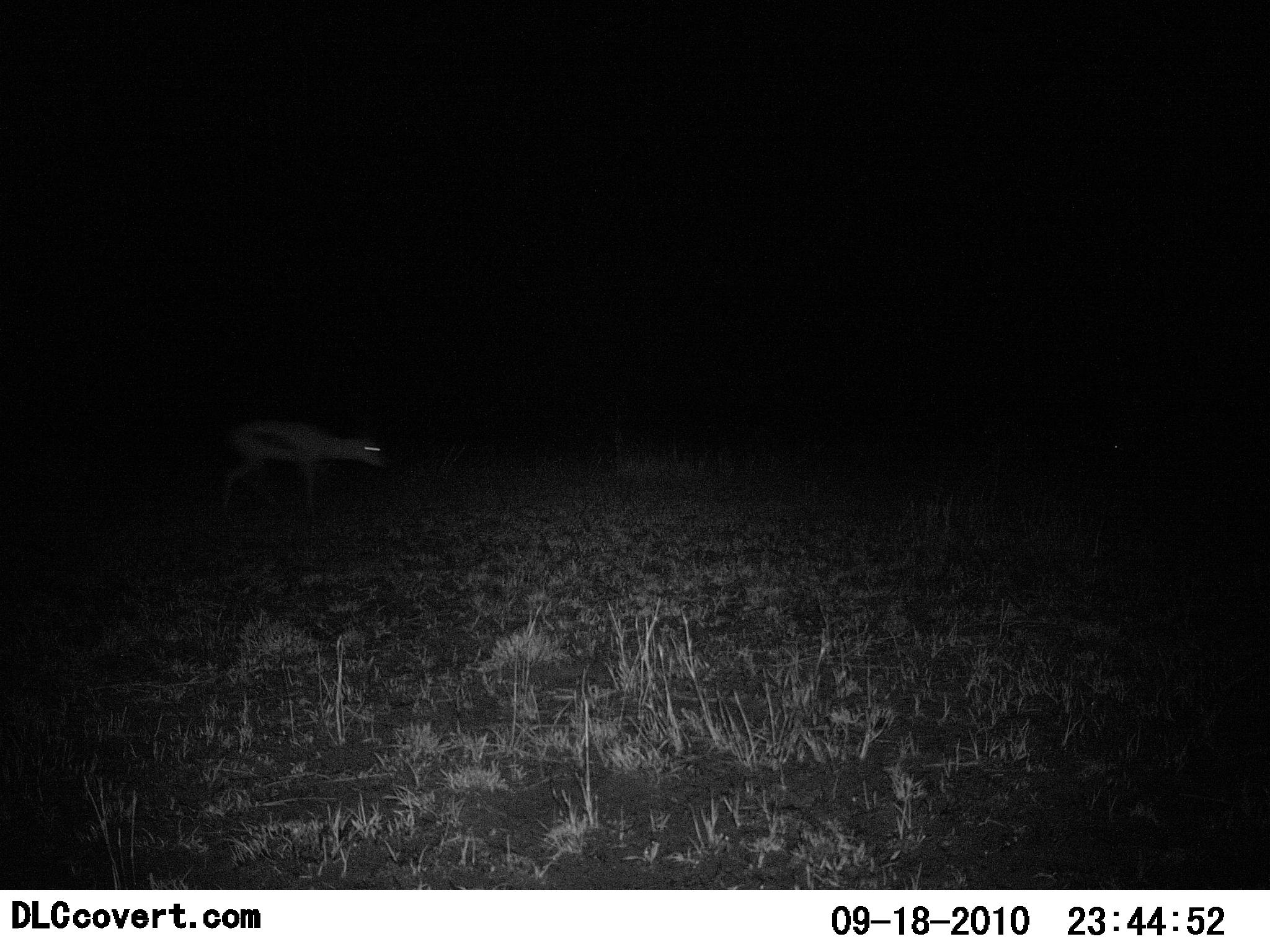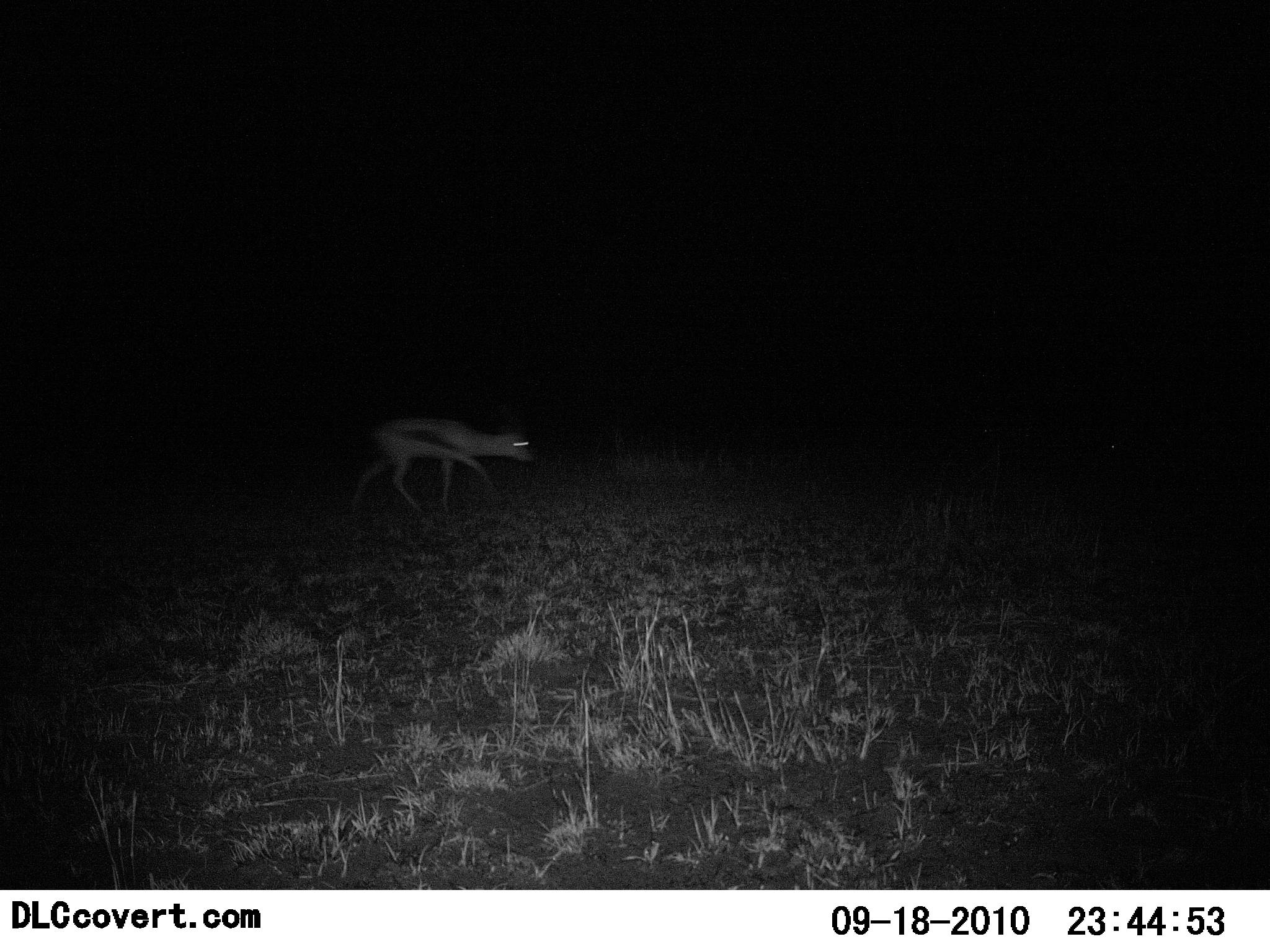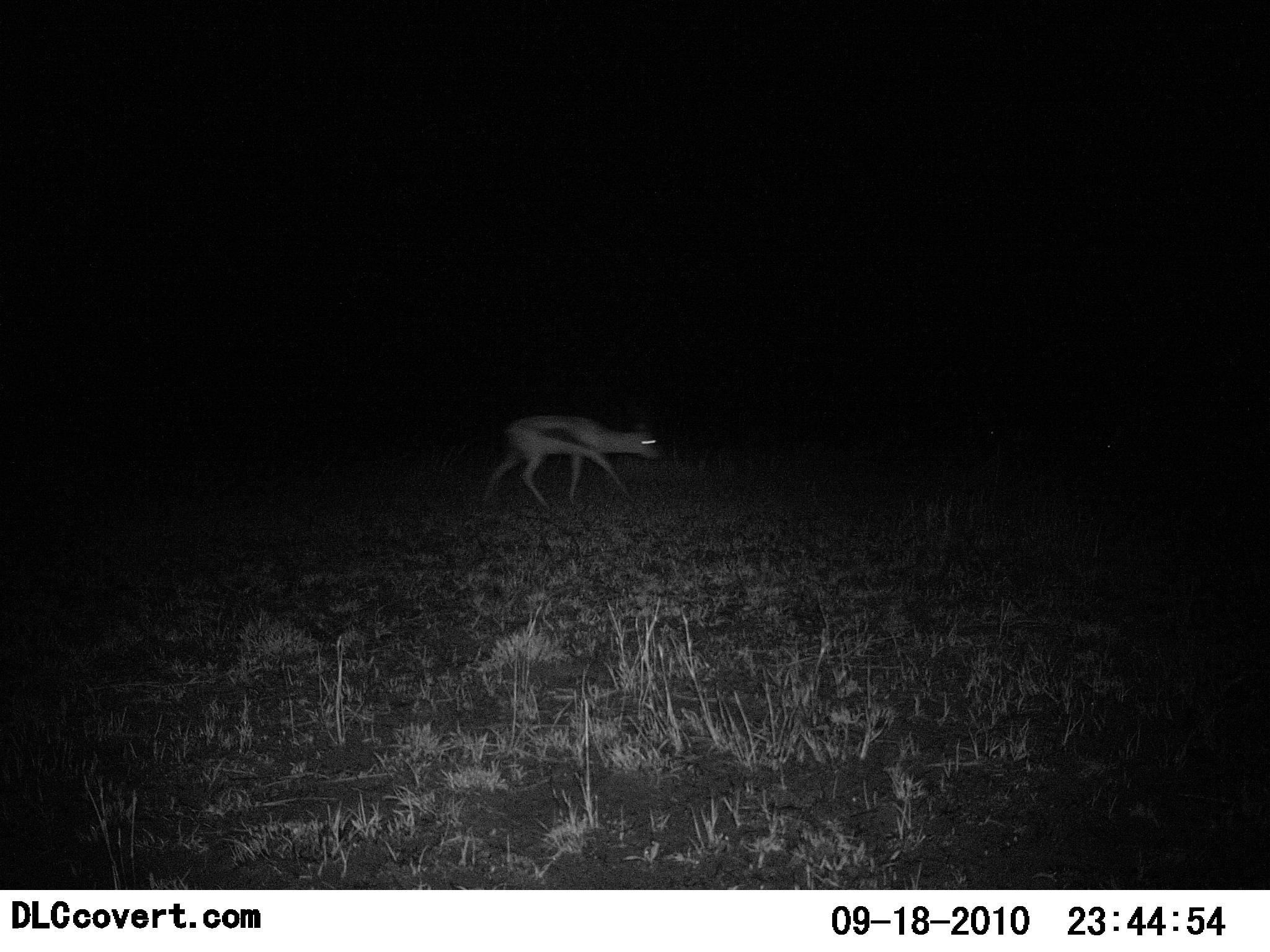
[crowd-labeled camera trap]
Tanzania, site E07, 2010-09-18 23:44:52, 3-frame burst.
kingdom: Animalia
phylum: Chordata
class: Mammalia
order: Artiodactyla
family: Bovidae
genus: Eudorcas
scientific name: Eudorcas thomsonii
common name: thomson's gazelle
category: gazellethomsons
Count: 1.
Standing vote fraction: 0%.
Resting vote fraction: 0%.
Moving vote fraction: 100%.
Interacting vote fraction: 0%.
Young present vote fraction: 5%.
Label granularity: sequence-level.